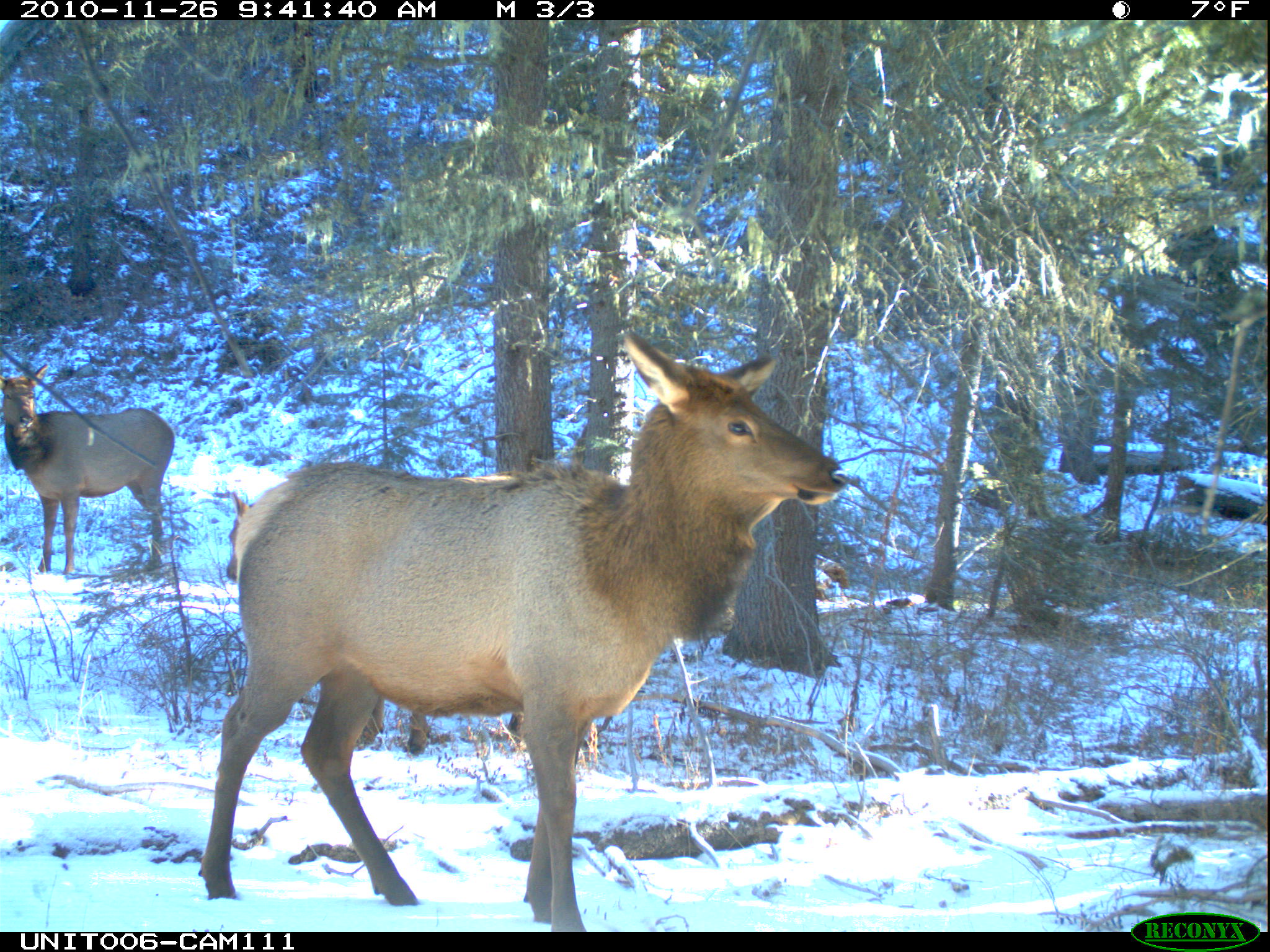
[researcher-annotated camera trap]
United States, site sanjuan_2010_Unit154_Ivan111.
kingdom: Animalia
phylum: Chordata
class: Mammalia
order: Artiodactyla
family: Cervidae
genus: Cervus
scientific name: Cervus elaphus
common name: red deer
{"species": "Cervus elaphus (red deer)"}